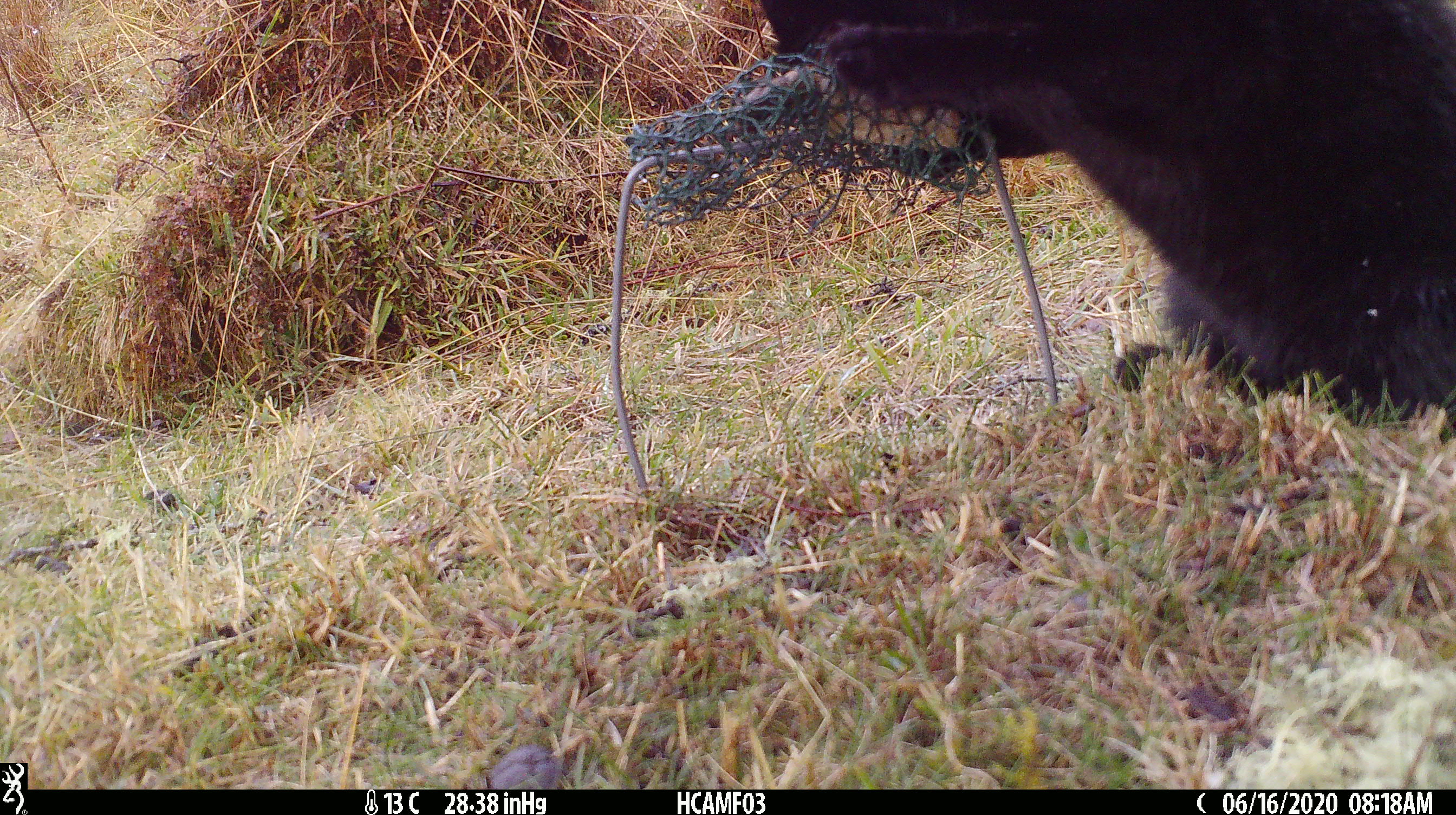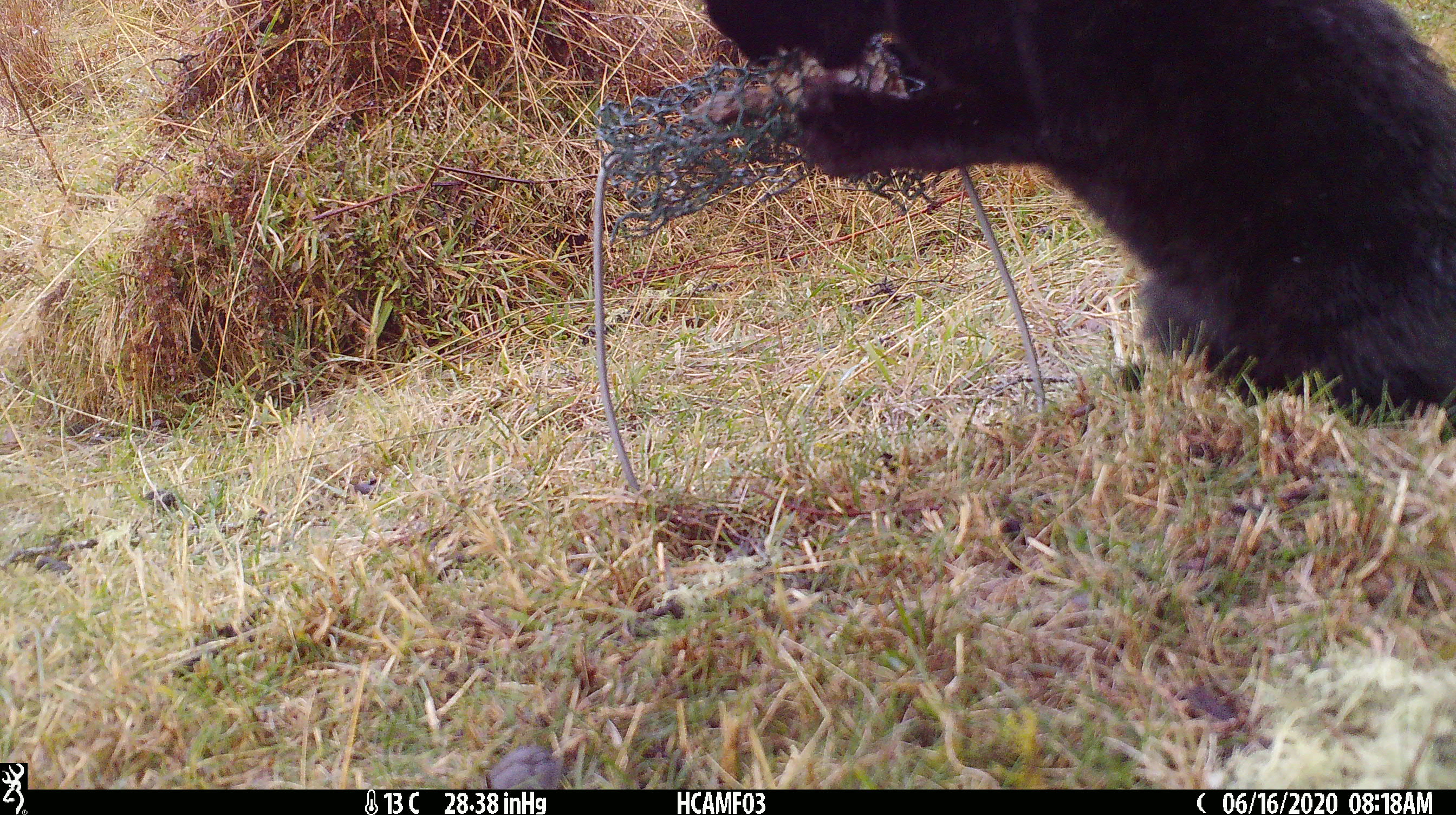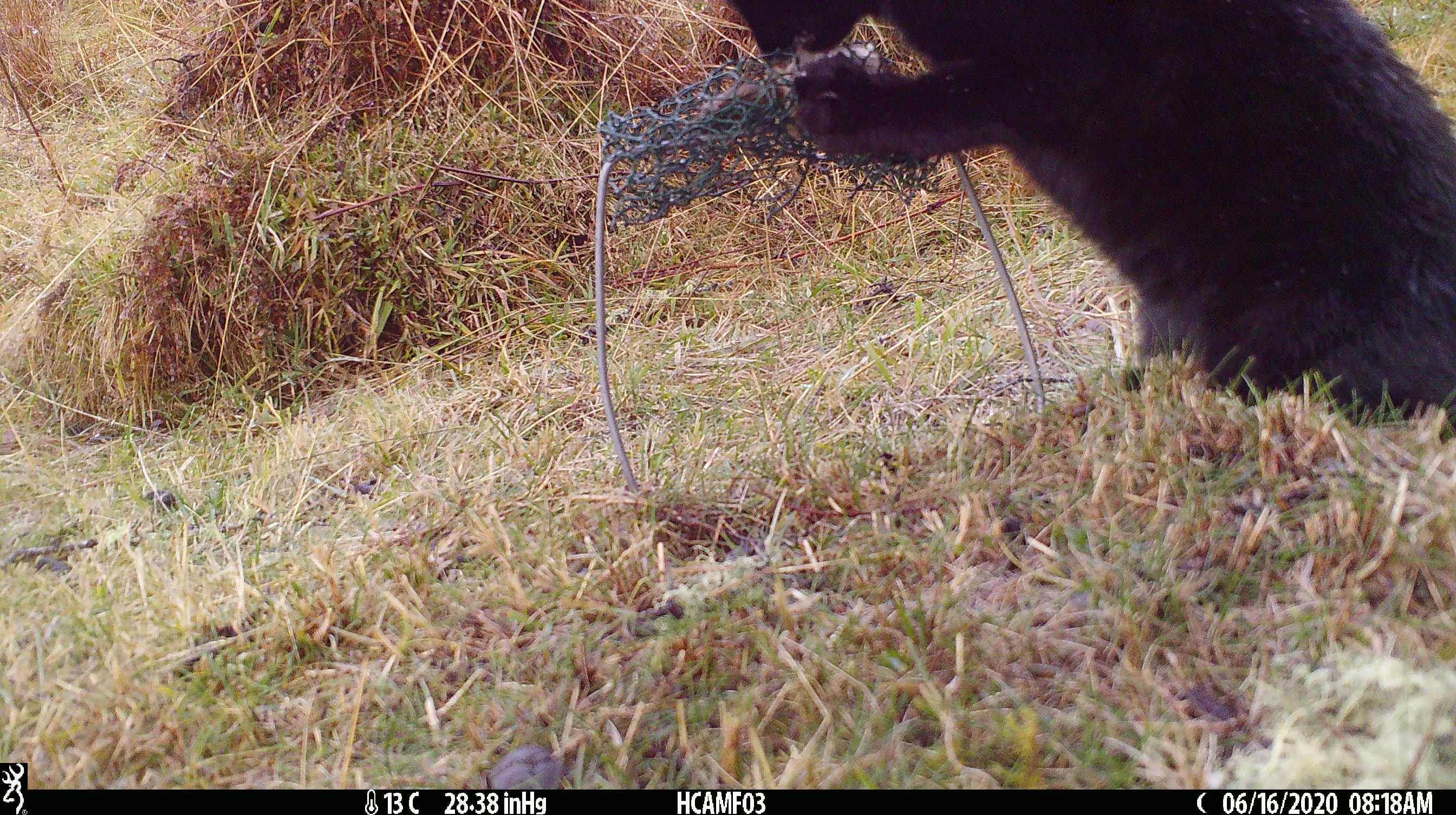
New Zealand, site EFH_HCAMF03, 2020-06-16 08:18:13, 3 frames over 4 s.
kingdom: Animalia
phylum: Chordata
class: Mammalia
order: Carnivora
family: Felidae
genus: Felis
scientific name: Felis catus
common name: domestic cat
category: cat